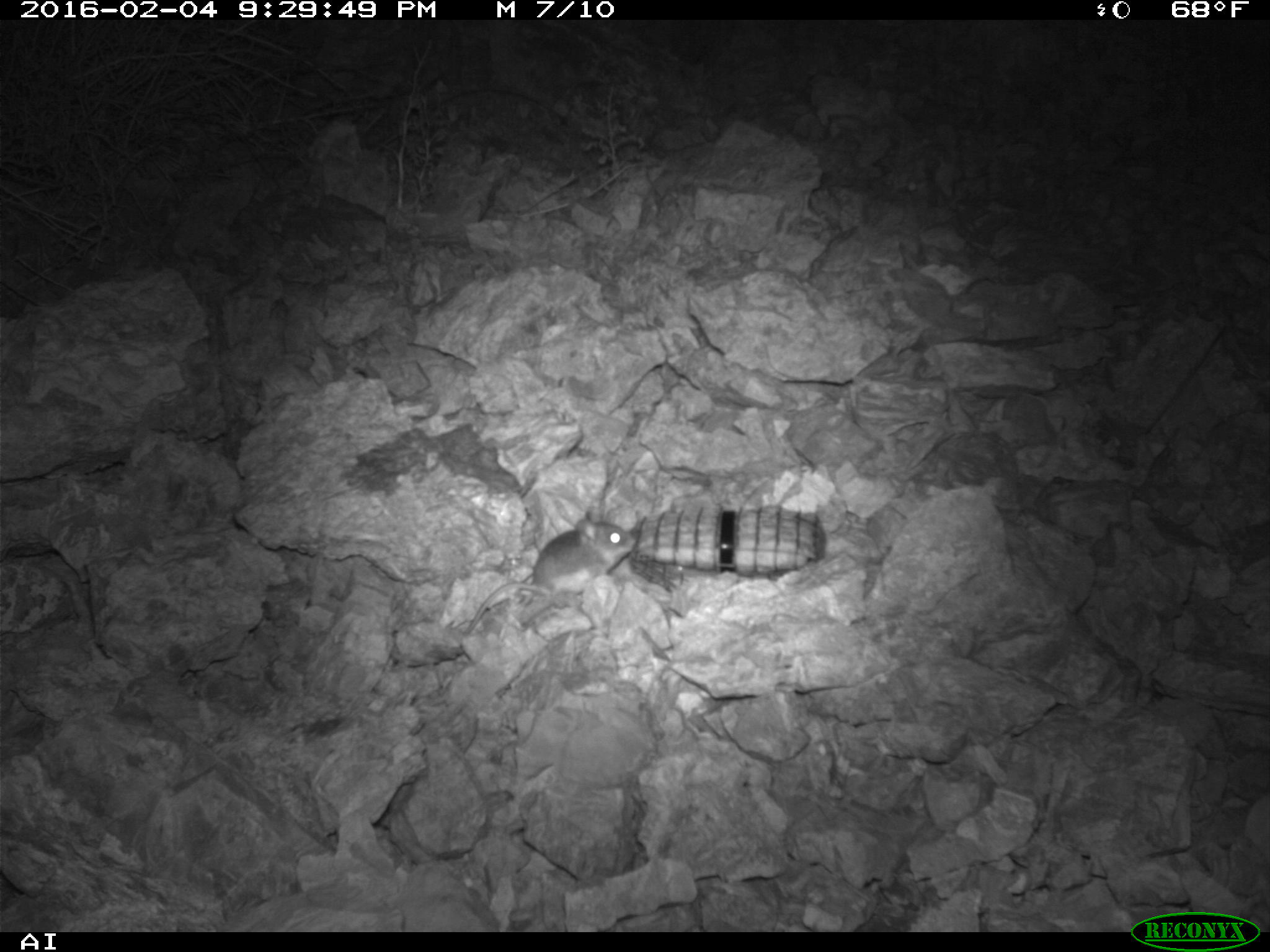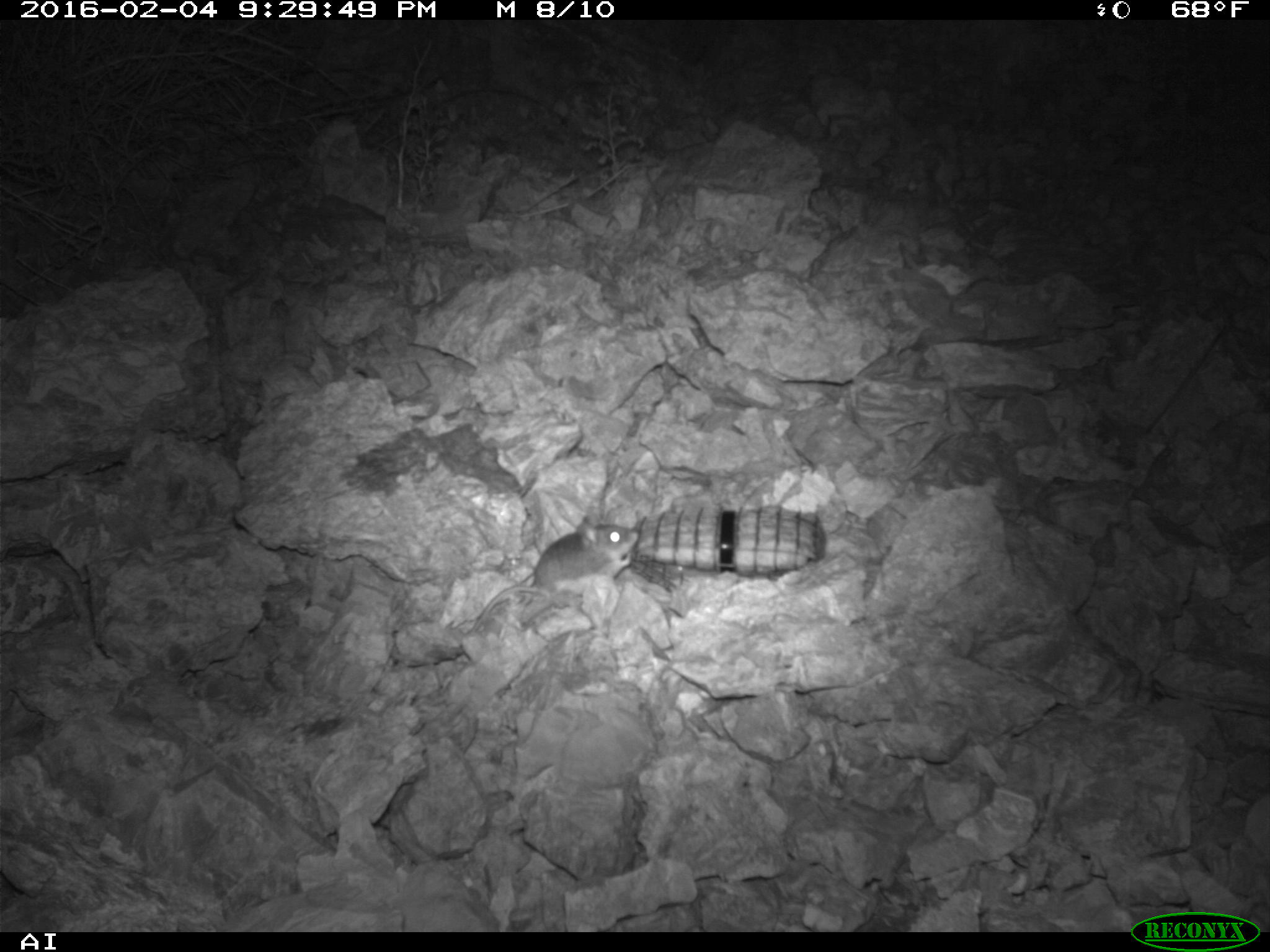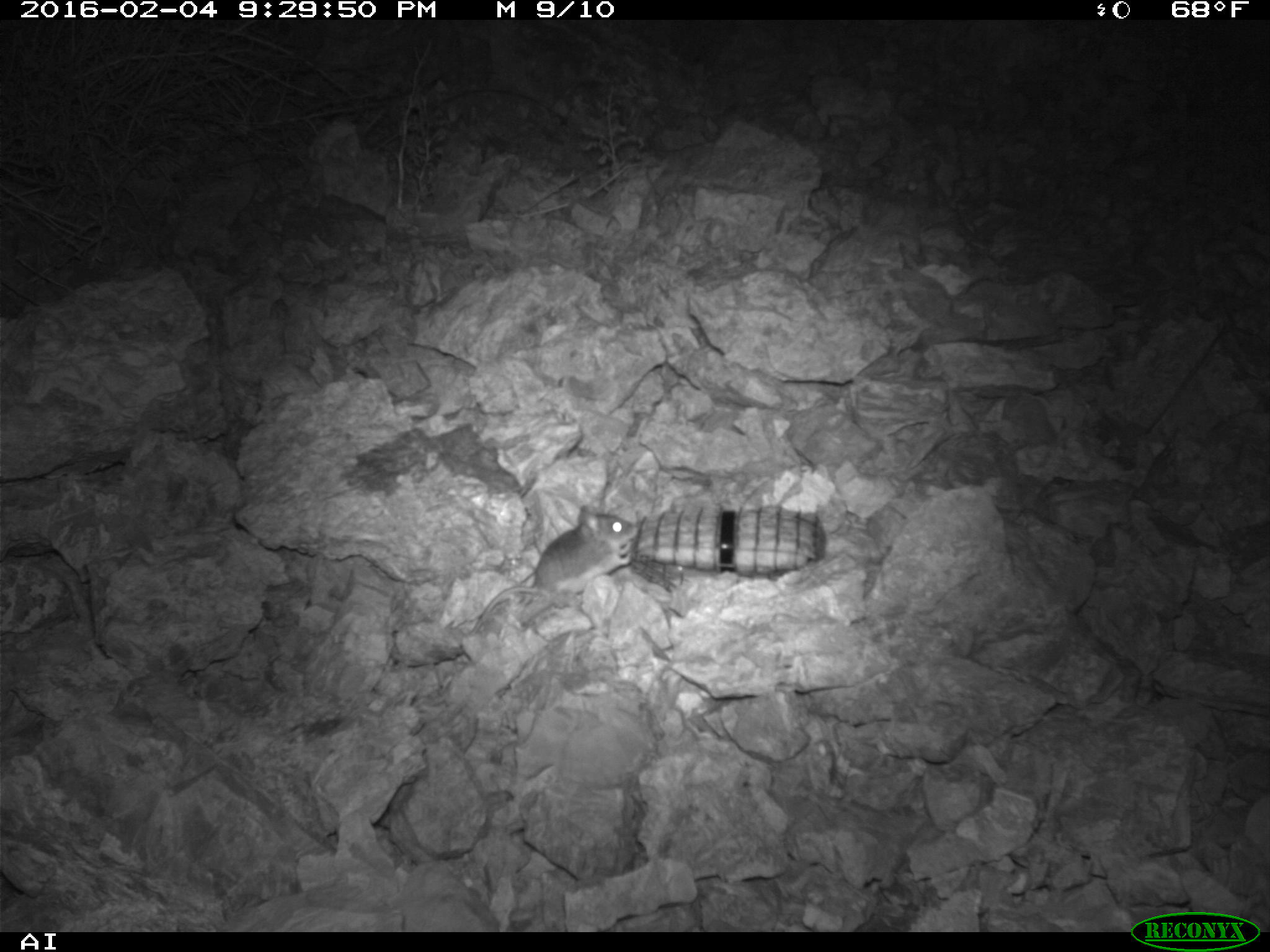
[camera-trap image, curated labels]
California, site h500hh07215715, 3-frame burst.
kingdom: Animalia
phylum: Chordata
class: Mammalia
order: Rodentia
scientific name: Rodentia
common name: rodent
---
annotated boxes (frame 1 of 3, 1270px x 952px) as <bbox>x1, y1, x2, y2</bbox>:
rodent: <bbox>463, 505, 636, 634</bbox>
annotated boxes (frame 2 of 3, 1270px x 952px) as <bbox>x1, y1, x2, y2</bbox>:
rodent: <bbox>466, 515, 638, 635</bbox>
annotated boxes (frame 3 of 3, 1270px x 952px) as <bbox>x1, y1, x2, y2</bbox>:
rodent: <bbox>469, 505, 632, 633</bbox>